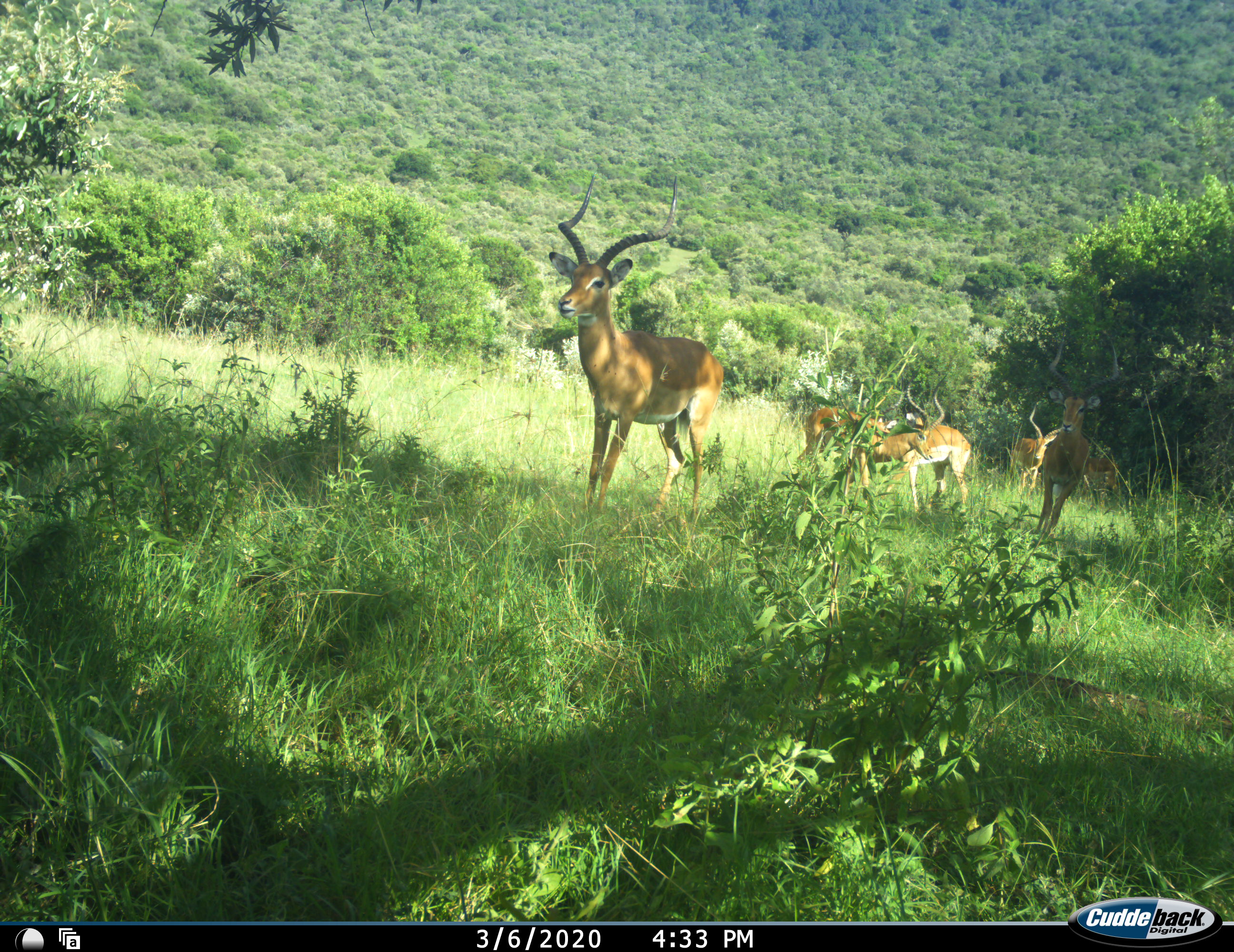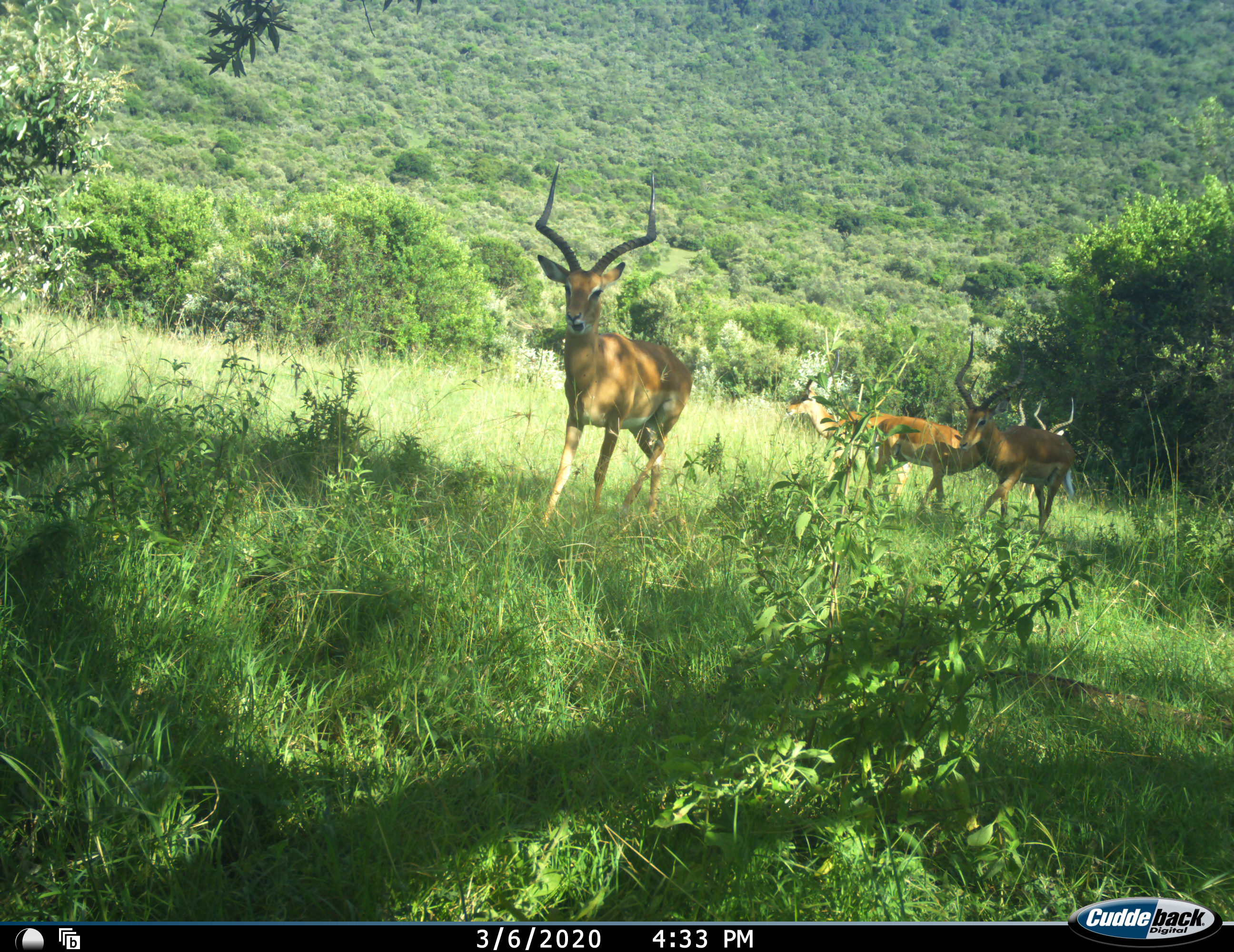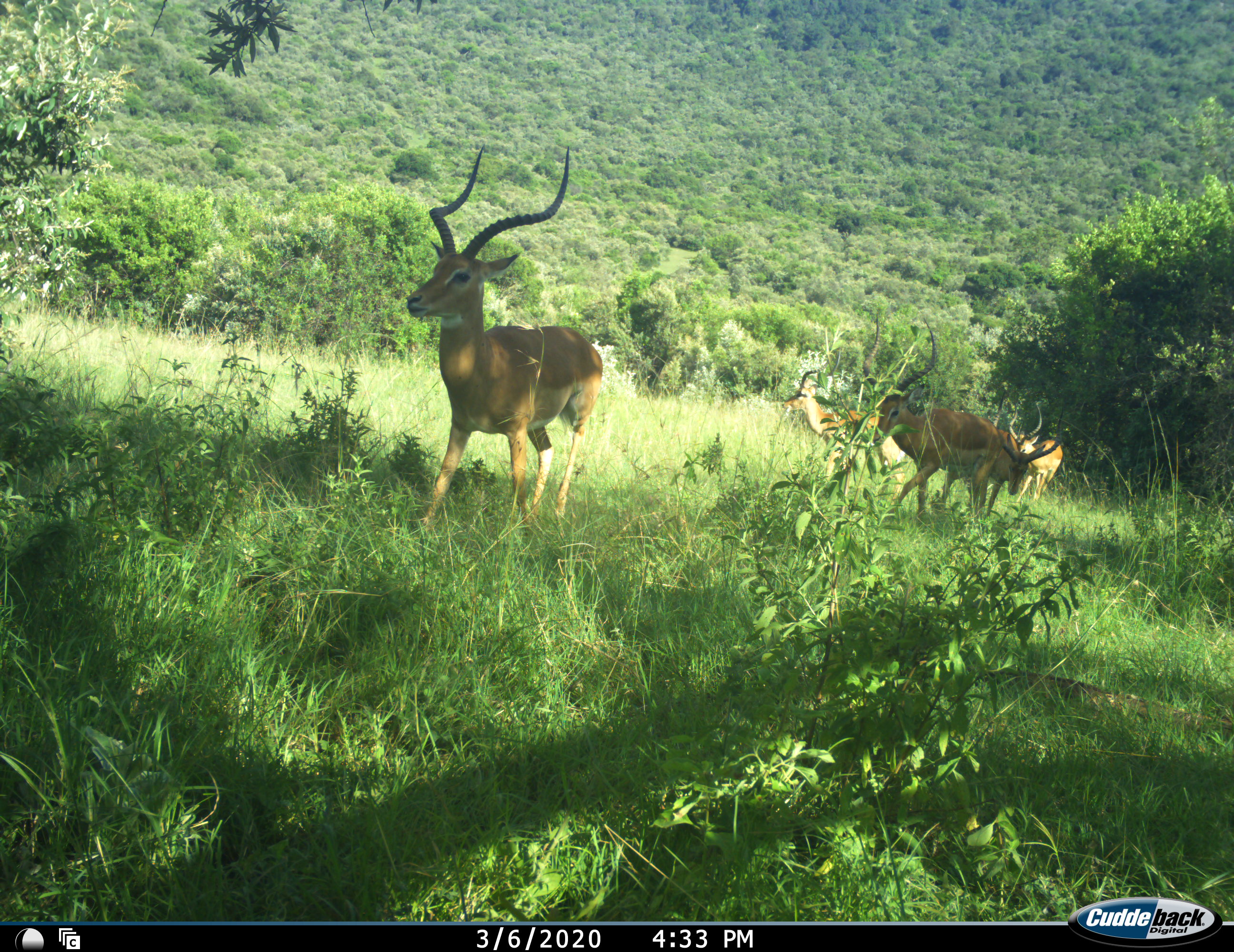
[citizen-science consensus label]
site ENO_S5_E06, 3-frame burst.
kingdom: Animalia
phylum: Chordata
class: Mammalia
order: Artiodactyla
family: Bovidae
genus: Aepyceros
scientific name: Aepyceros melampus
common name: impala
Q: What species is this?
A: Impala (Aepyceros melampus).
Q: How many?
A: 6.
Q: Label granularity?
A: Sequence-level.